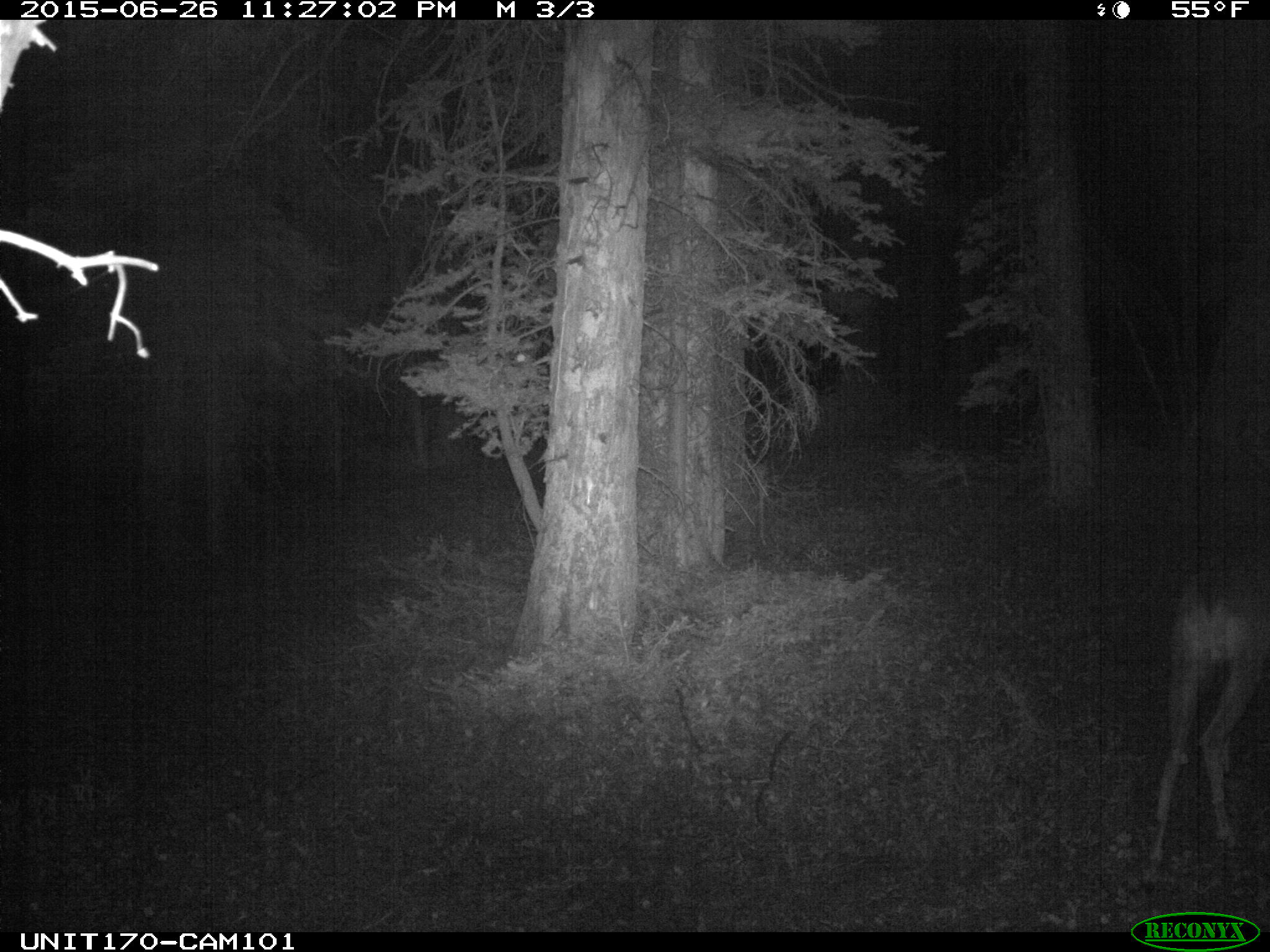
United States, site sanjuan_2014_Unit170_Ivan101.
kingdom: Animalia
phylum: Chordata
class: Mammalia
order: Artiodactyla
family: Cervidae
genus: Odocoileus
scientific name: Odocoileus hemionus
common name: mule deer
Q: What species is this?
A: Odocoileus hemionus (mule deer).